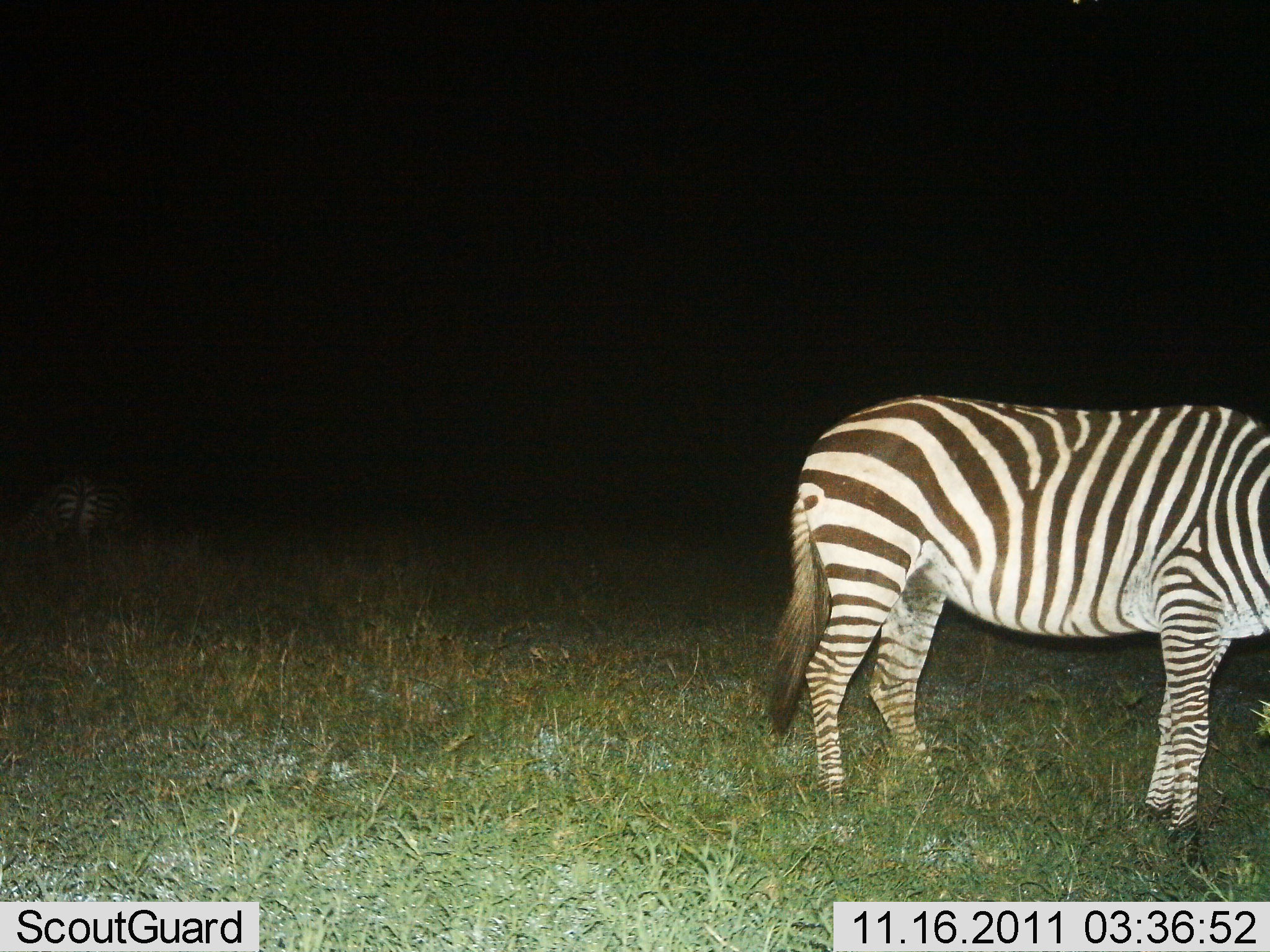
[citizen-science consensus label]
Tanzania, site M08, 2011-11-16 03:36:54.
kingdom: Animalia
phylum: Chordata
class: Mammalia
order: Perissodactyla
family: Equidae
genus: Equus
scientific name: Equus quagga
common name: plains zebra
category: zebra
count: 2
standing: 80%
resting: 0%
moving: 0%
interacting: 0%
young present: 0%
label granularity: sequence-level